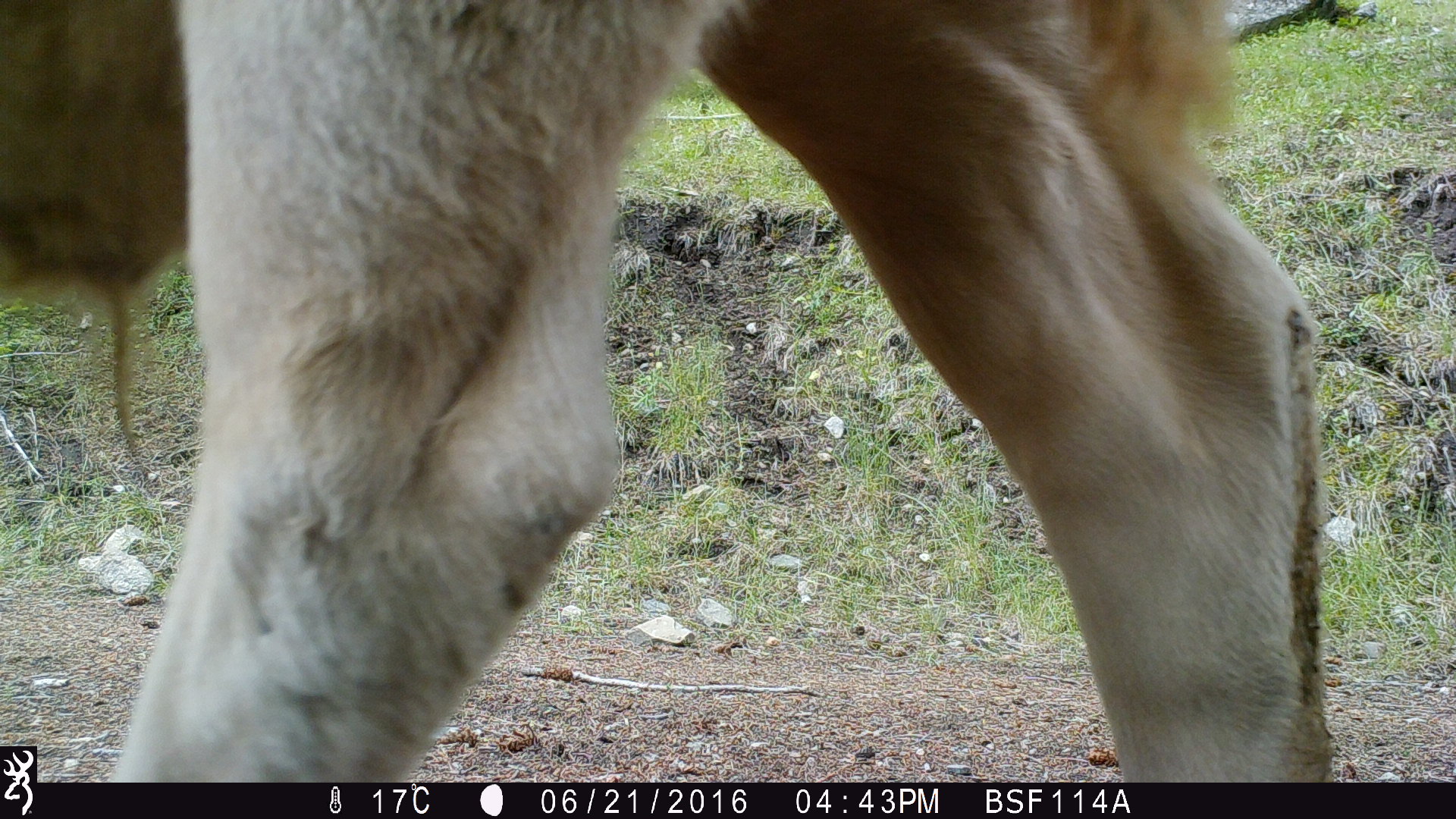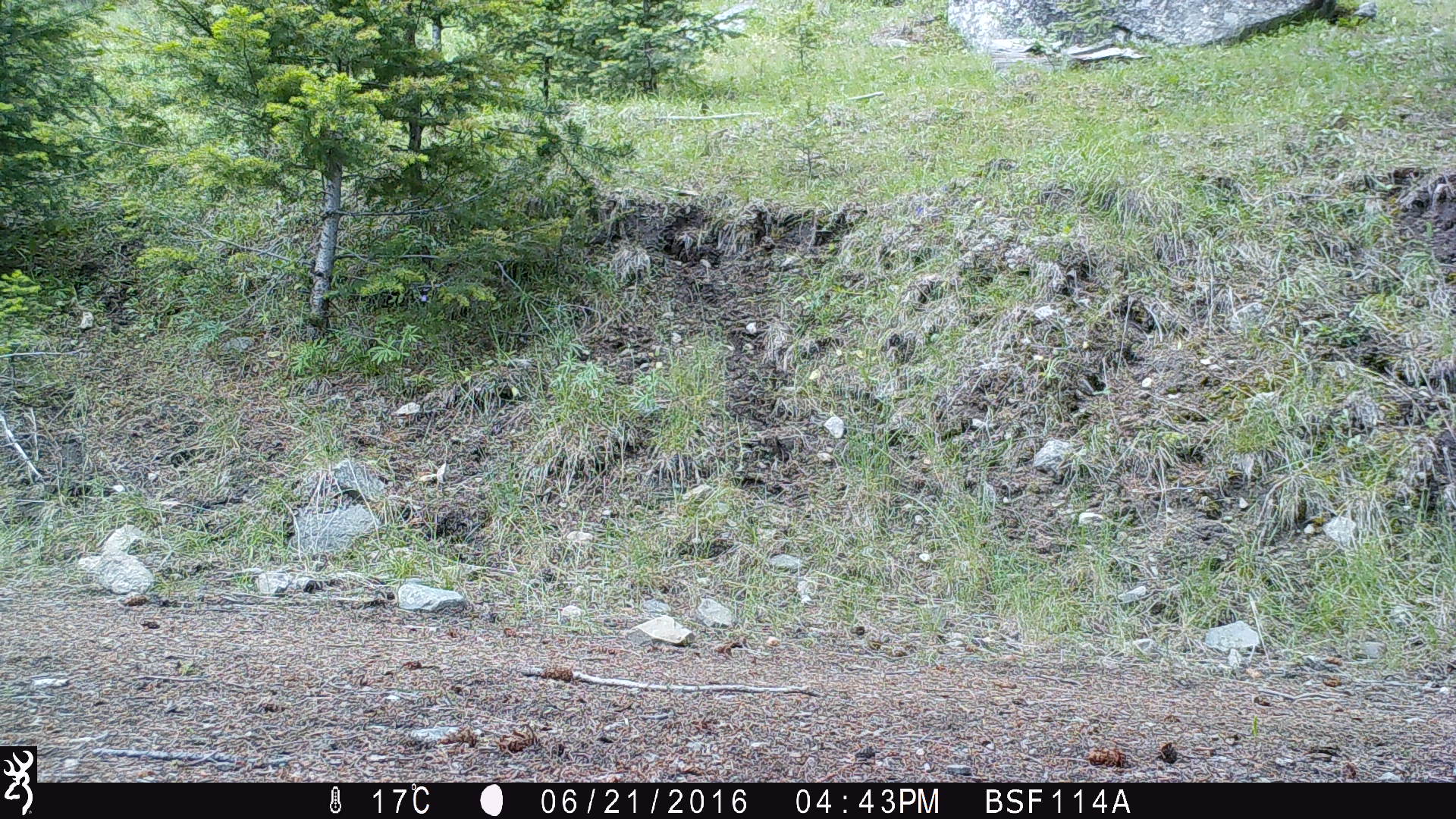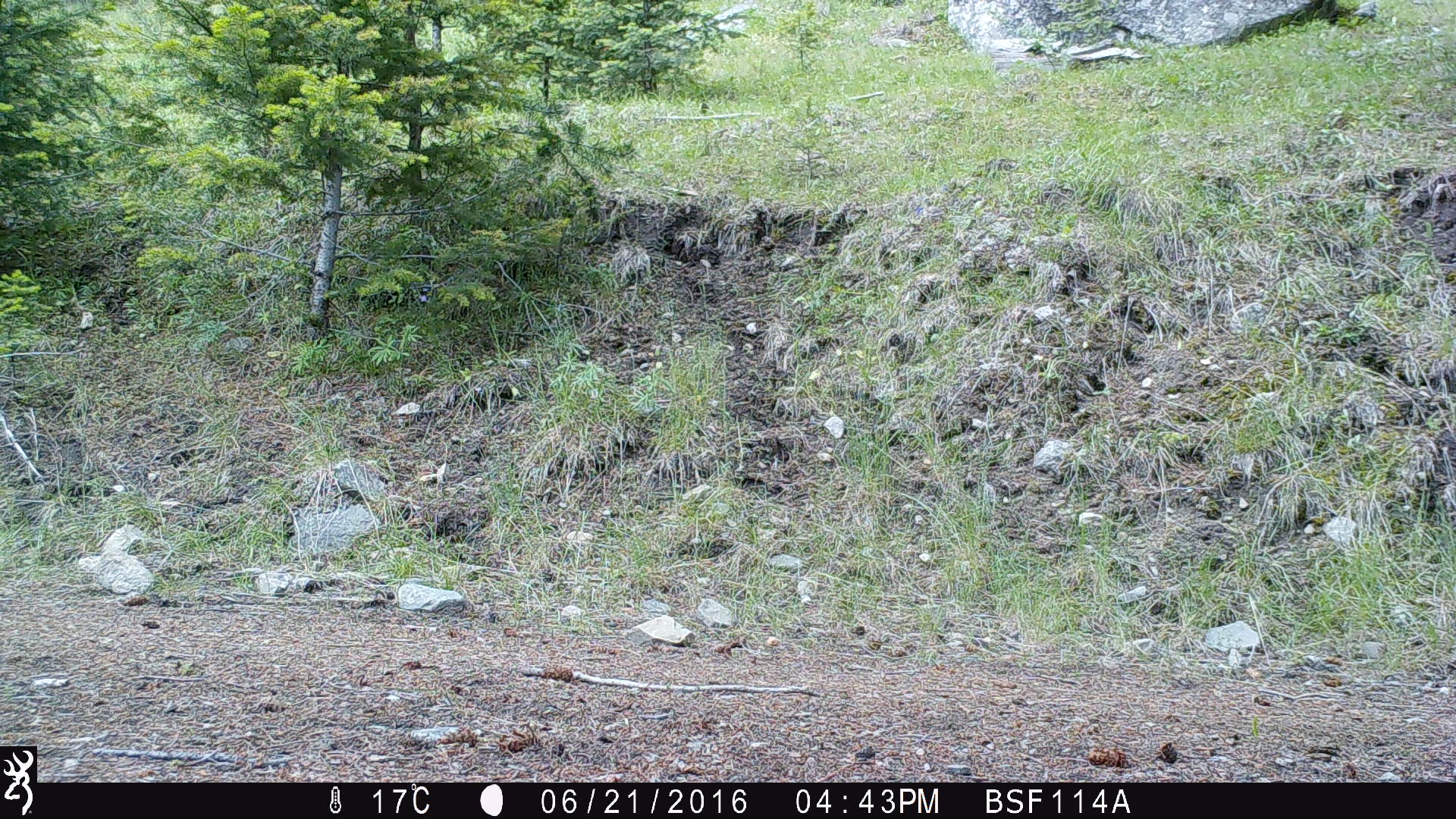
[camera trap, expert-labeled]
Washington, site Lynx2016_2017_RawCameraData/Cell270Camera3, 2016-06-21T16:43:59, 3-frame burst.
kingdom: Animalia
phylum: Chordata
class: Mammalia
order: Artiodactyla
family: Bovidae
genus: Bos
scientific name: Bos taurus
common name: domestic cattle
Domestic cattle (Bos taurus). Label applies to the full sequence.